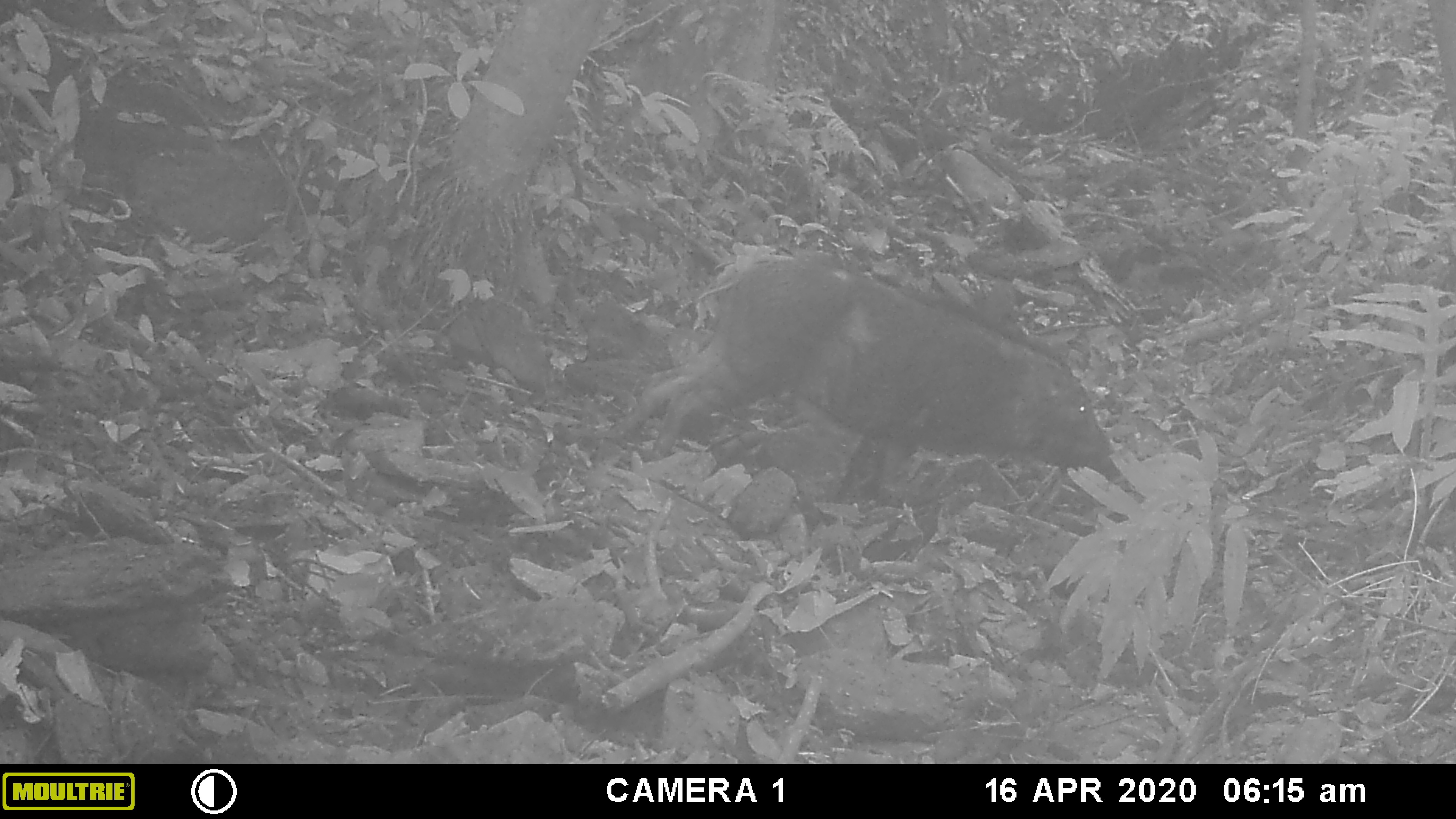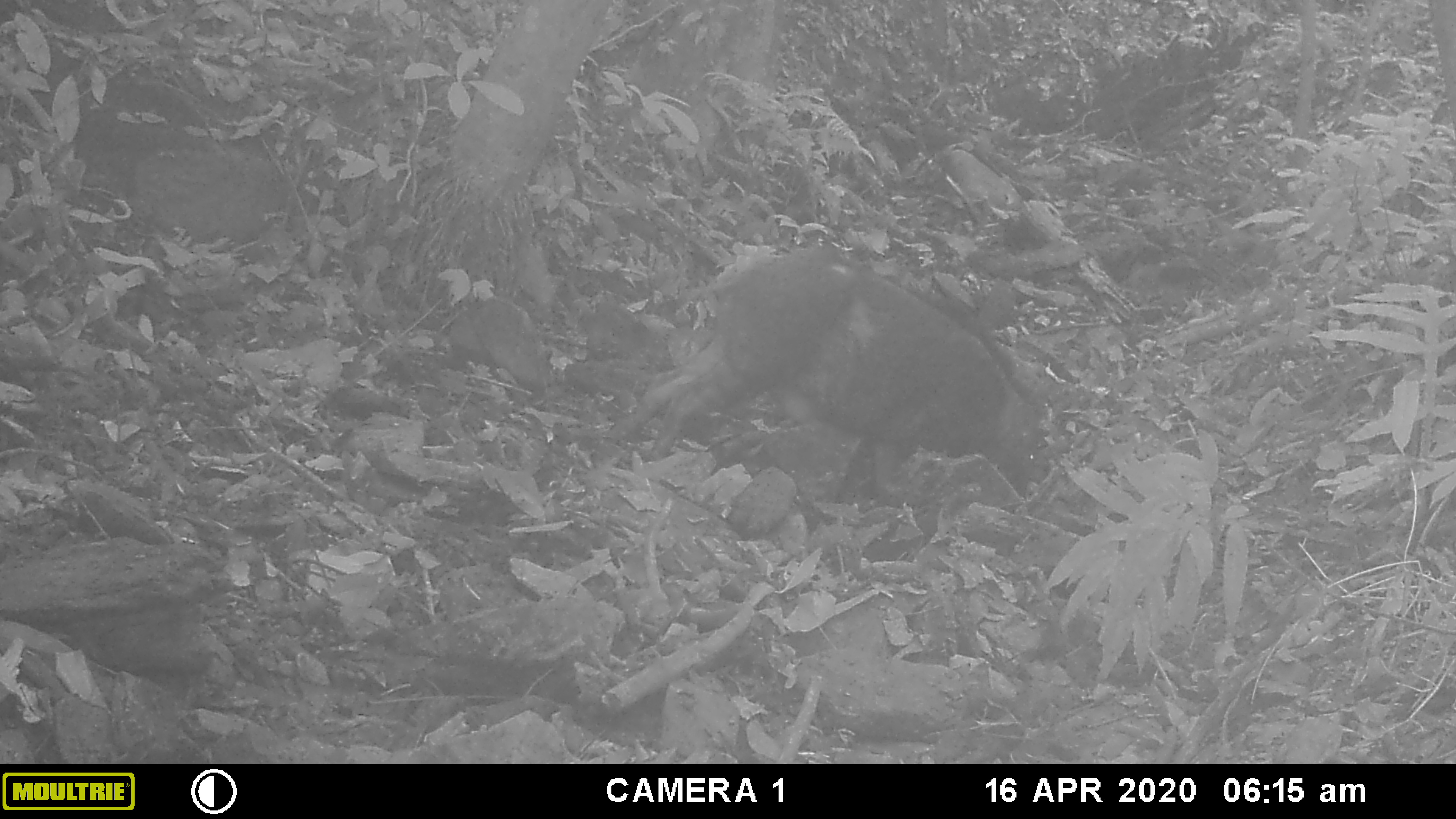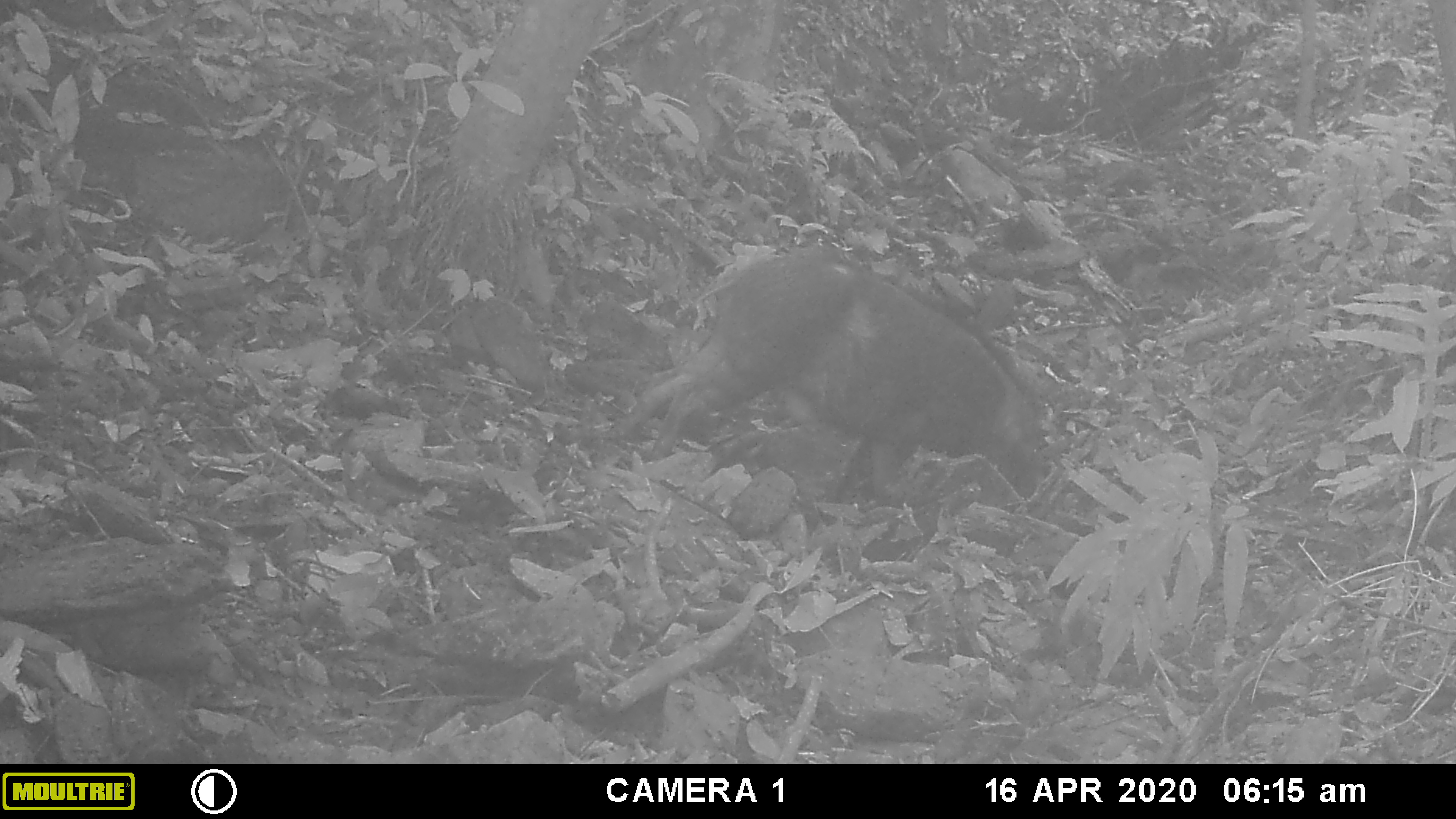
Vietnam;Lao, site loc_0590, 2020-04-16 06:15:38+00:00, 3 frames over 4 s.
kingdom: Animalia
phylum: Chordata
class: Mammalia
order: Artiodactyla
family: Suidae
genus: Sus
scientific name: Sus scrofa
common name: eurasian wild pig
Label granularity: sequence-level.